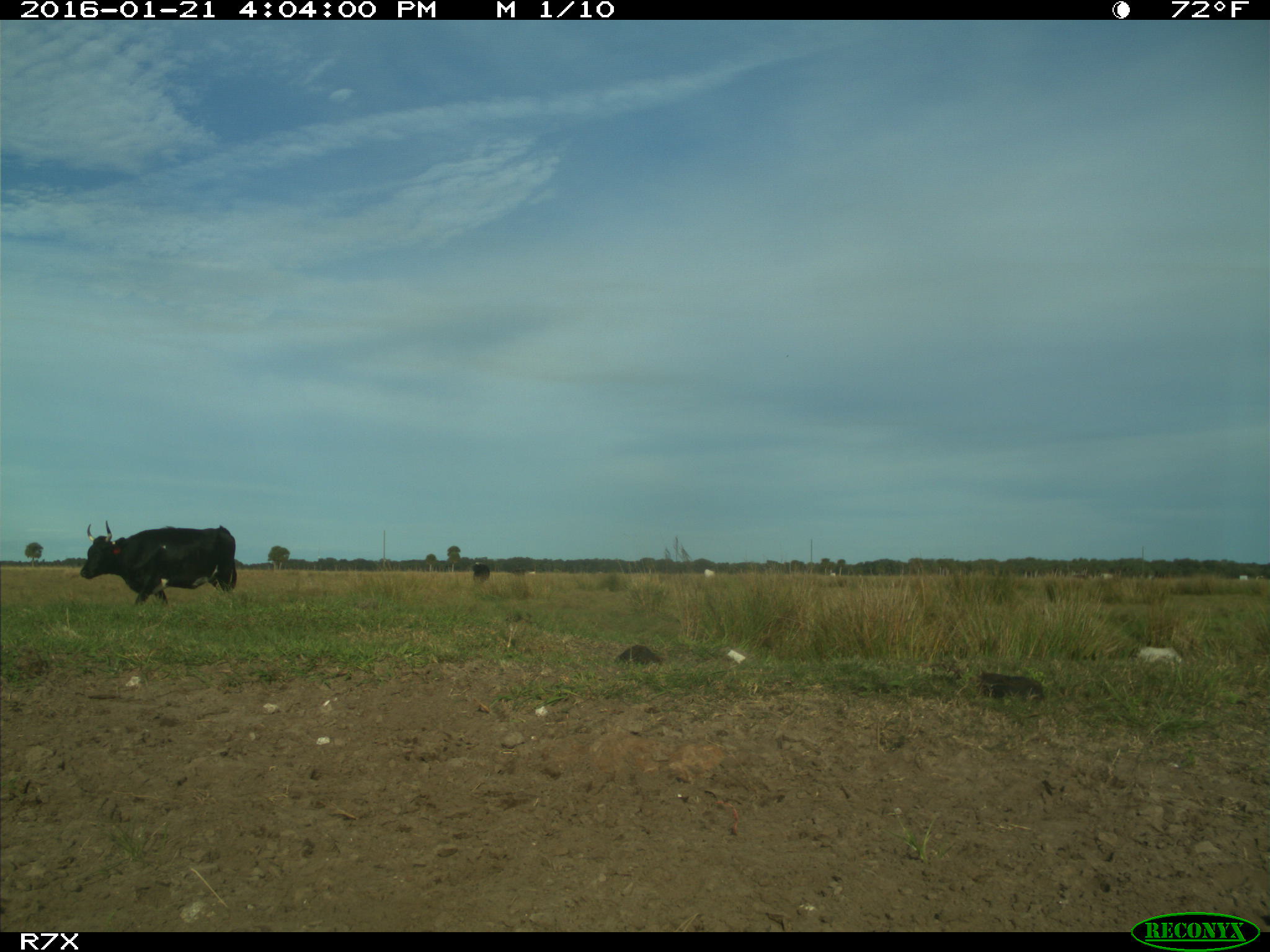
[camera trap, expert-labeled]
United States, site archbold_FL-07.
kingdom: Animalia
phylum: Chordata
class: Mammalia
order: Artiodactyla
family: Bovidae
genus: Bos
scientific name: Bos taurus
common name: domestic cow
Bos taurus (domestic cow).